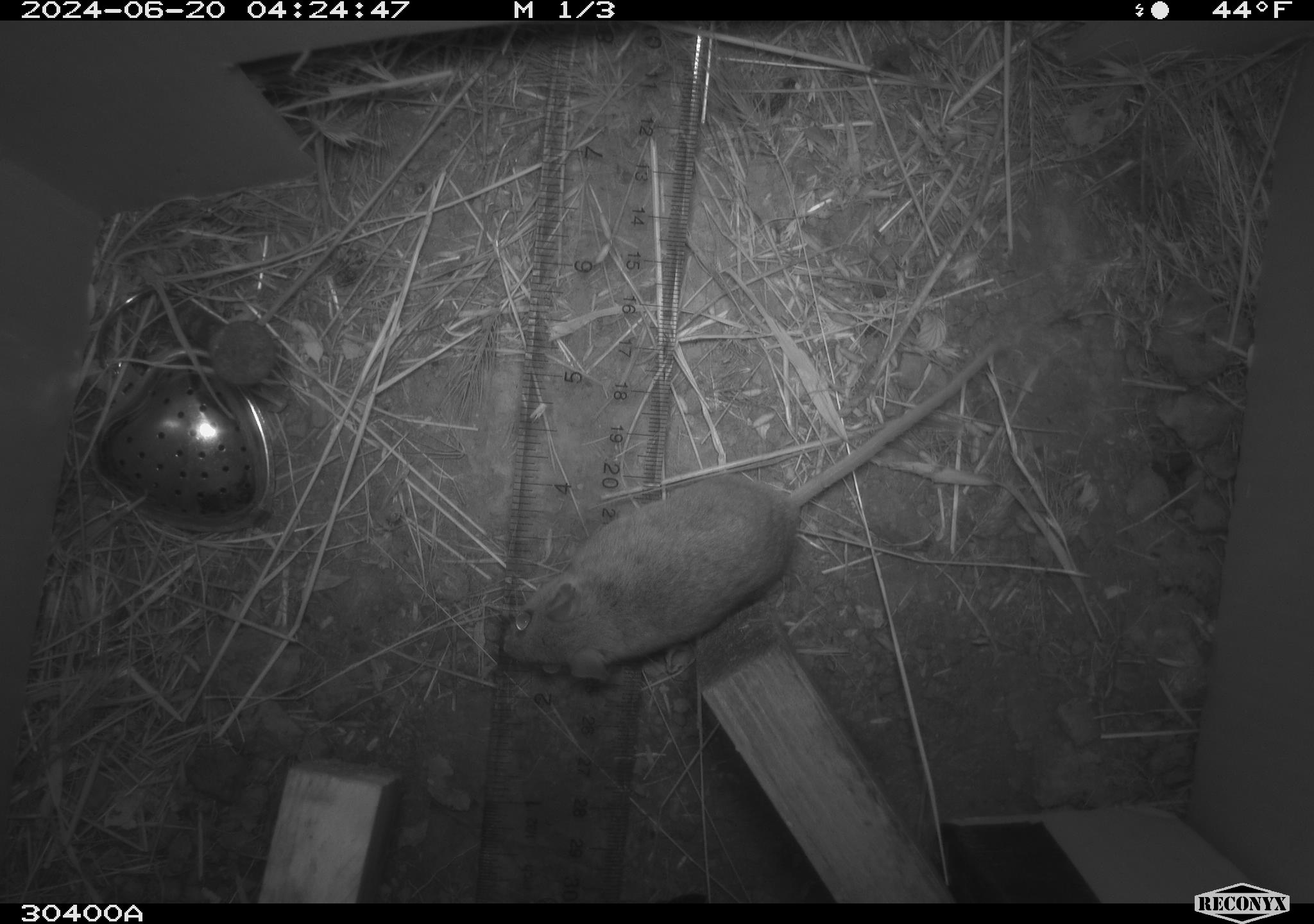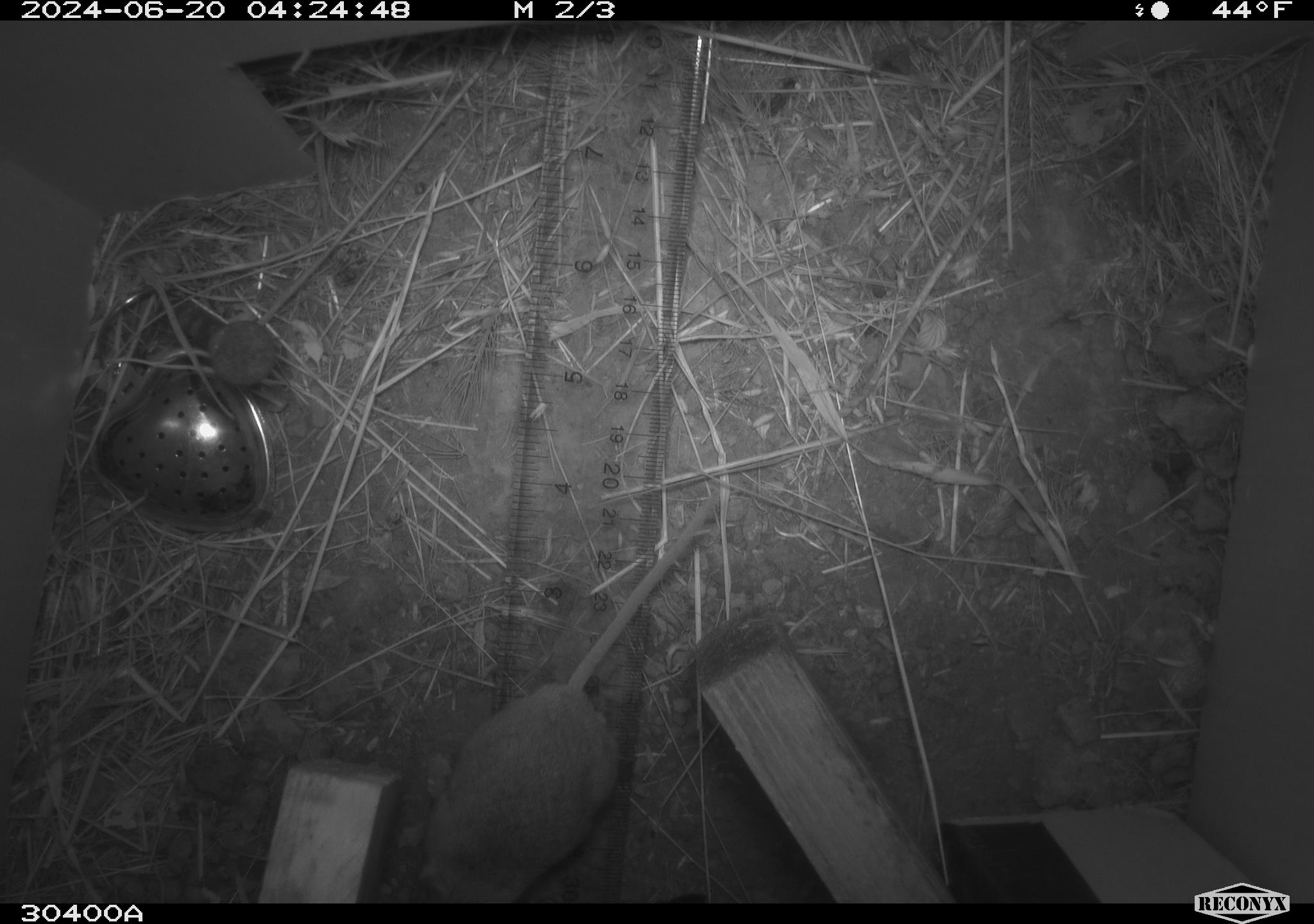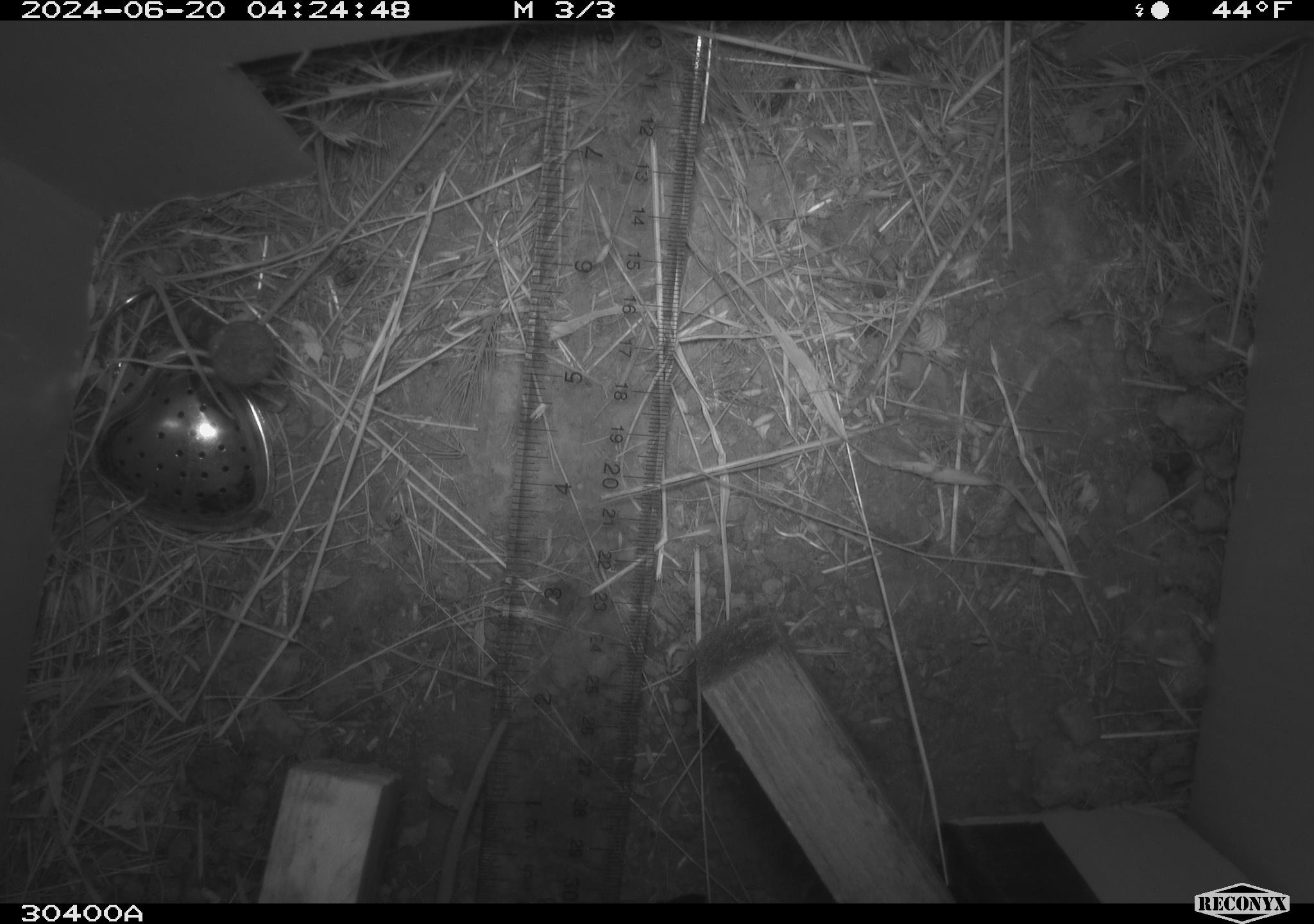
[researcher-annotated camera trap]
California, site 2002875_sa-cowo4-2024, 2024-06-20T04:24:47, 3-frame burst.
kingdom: Animalia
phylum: Chordata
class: Mammalia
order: Rodentia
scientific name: Rodentia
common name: mouse species